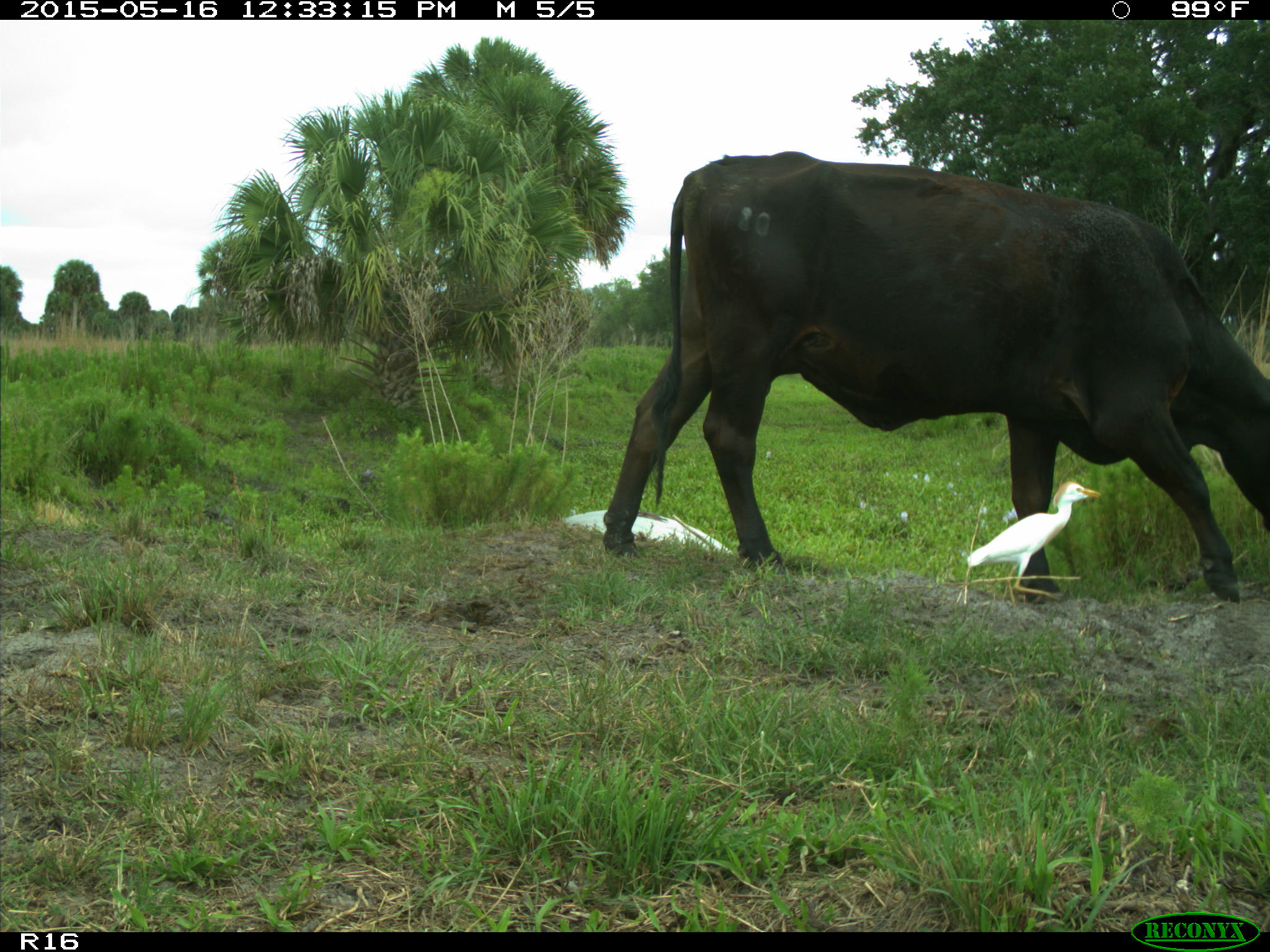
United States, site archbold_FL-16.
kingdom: Animalia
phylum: Chordata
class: Mammalia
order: Artiodactyla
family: Bovidae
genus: Bos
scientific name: Bos taurus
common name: domestic cow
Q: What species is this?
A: Bos taurus (domestic cow).